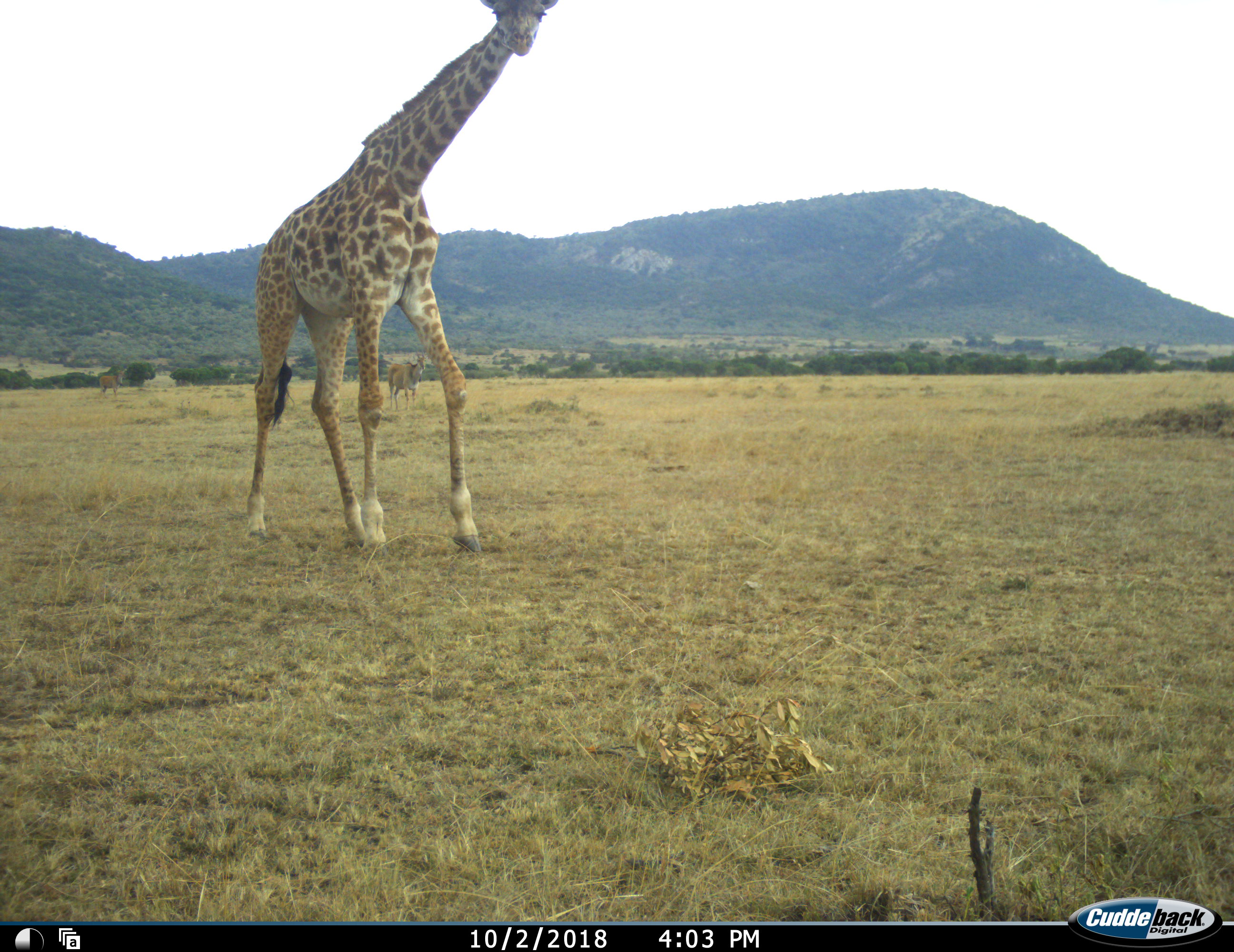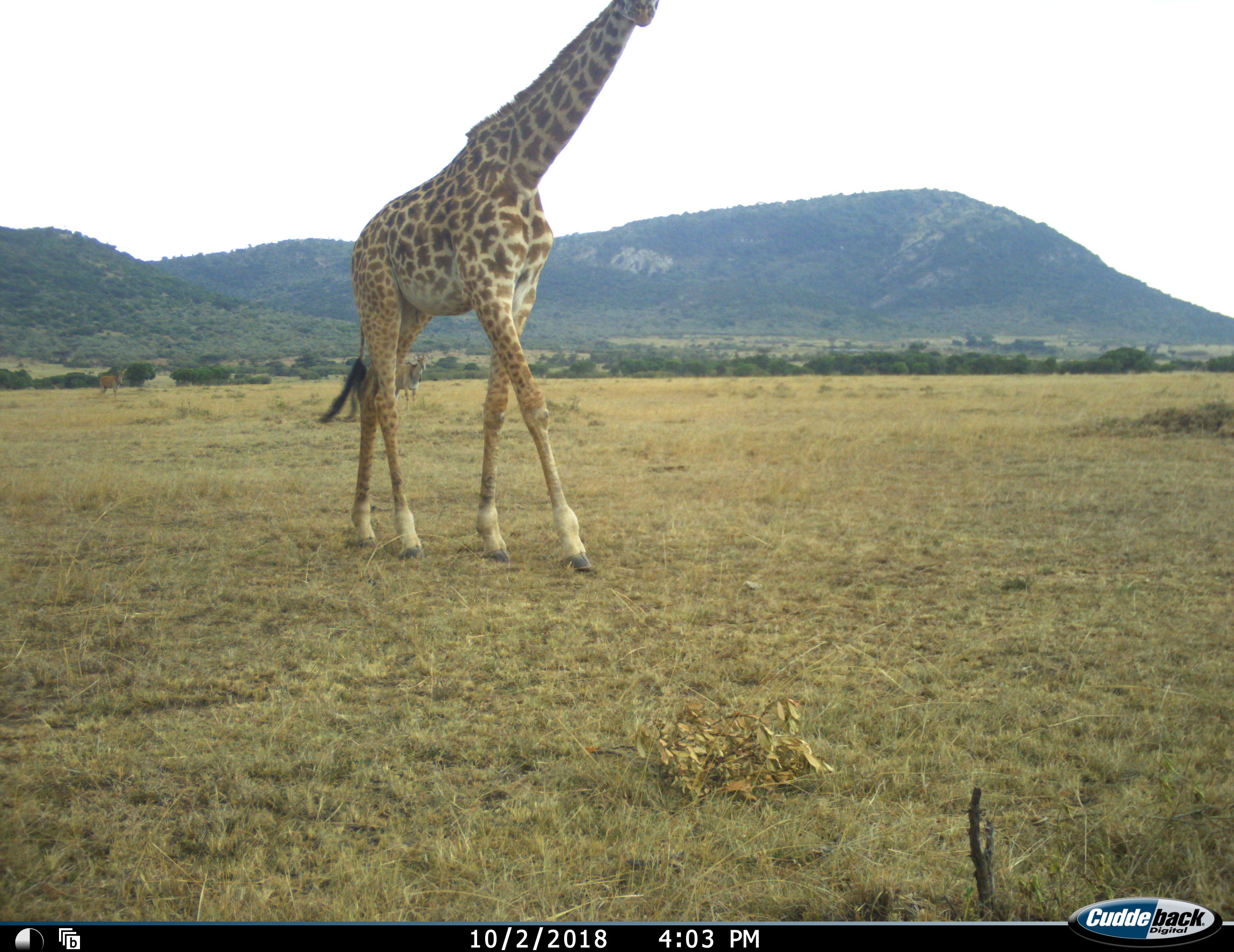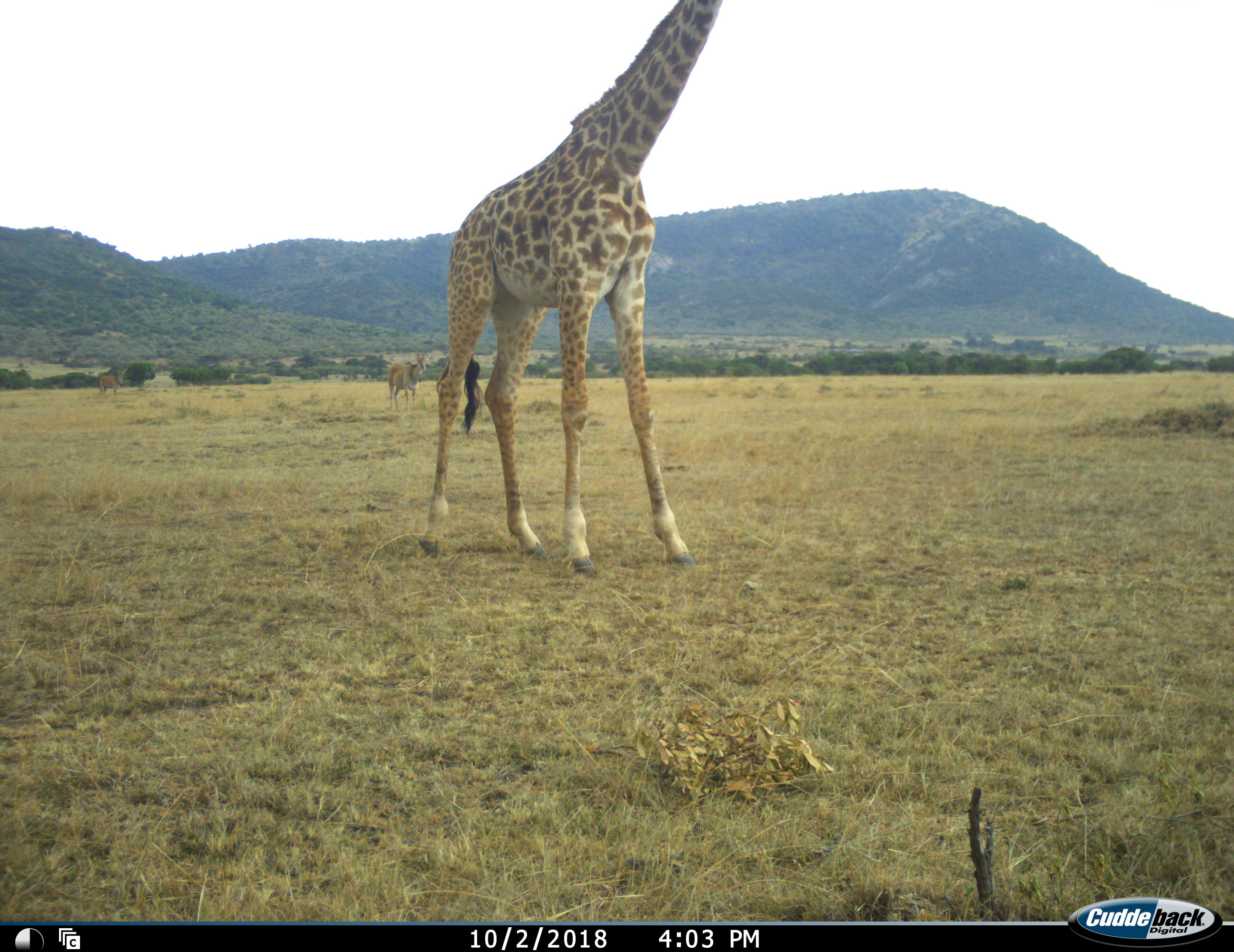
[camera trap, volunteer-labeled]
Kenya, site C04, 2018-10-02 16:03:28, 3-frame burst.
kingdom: Animalia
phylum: Chordata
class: Mammalia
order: Artiodactyla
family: Bovidae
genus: Tragelaphus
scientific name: Tragelaphus oryx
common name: eland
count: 2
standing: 67%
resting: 0%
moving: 50%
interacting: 0%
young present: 0%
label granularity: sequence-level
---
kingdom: Animalia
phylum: Chordata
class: Mammalia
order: Artiodactyla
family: Giraffidae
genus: Giraffa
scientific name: Giraffa camelopardalis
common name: giraffe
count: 1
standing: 10%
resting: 0%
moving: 100%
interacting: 0%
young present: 0%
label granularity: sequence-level